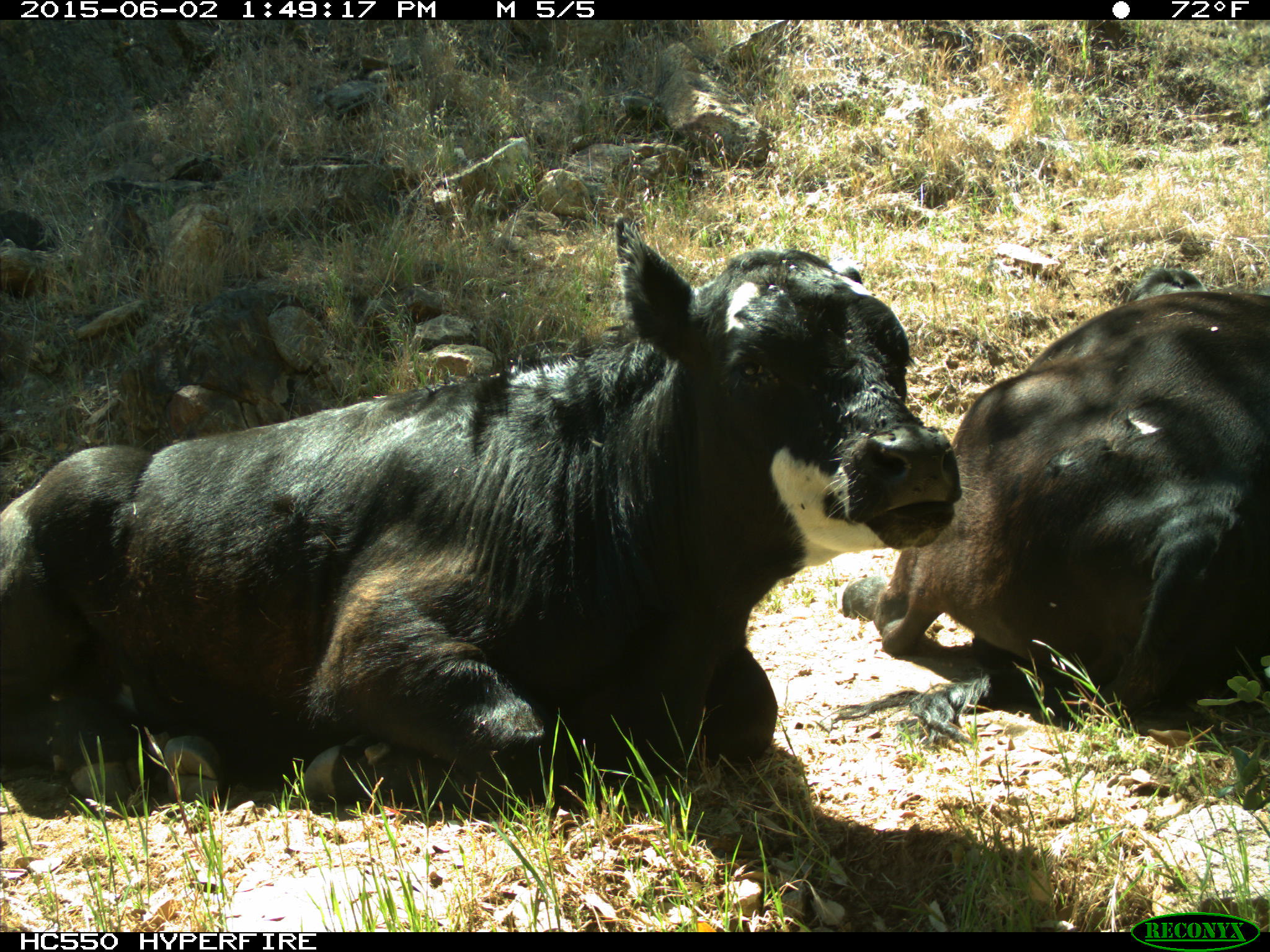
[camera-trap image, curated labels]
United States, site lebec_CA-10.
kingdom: Animalia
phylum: Chordata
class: Mammalia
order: Artiodactyla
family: Bovidae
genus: Bos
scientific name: Bos taurus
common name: domestic cow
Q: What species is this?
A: Bos taurus (domestic cow).